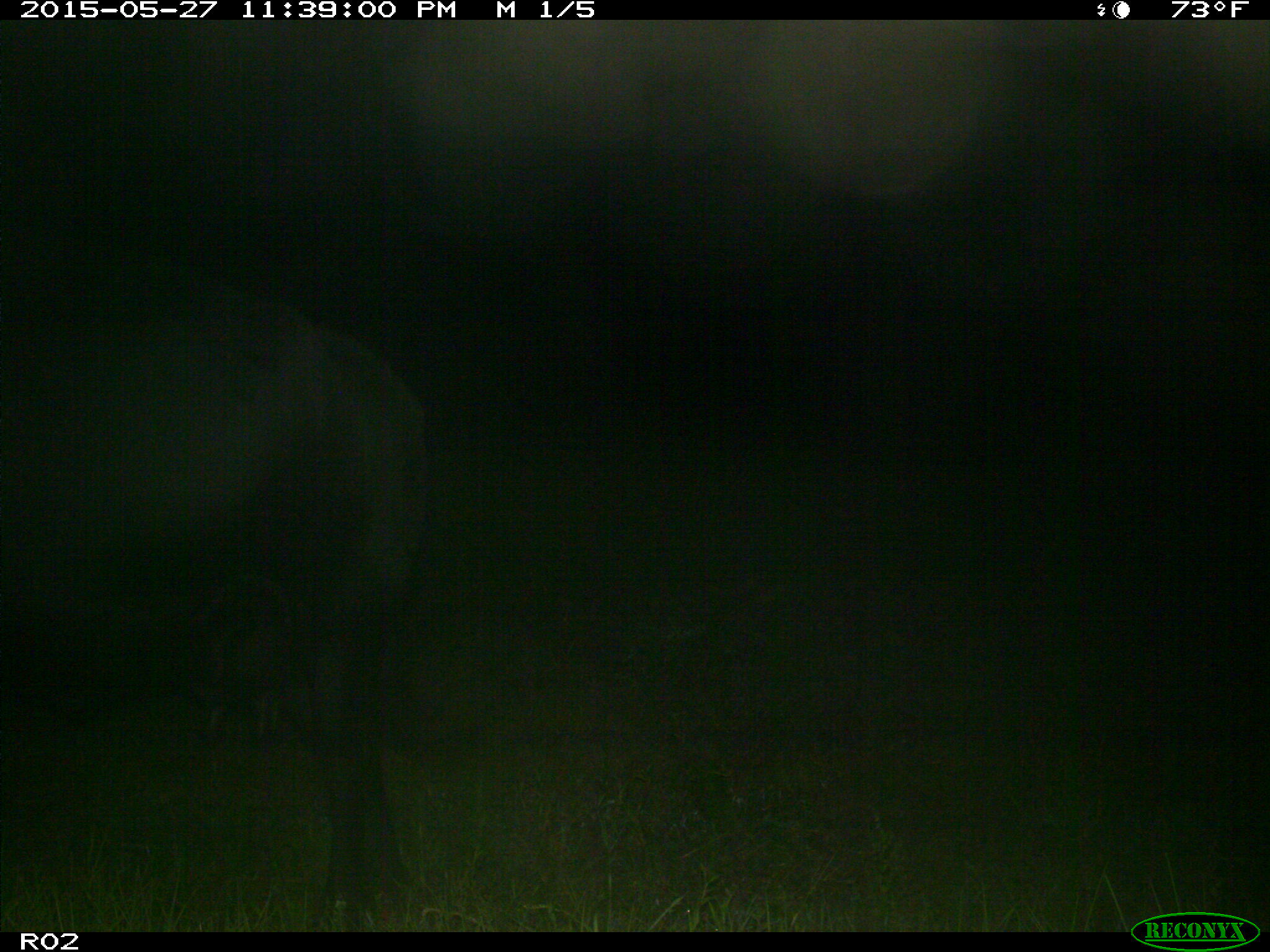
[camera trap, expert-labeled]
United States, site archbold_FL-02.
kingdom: Animalia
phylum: Chordata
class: Mammalia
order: Artiodactyla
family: Bovidae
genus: Bos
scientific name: Bos taurus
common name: domestic cow